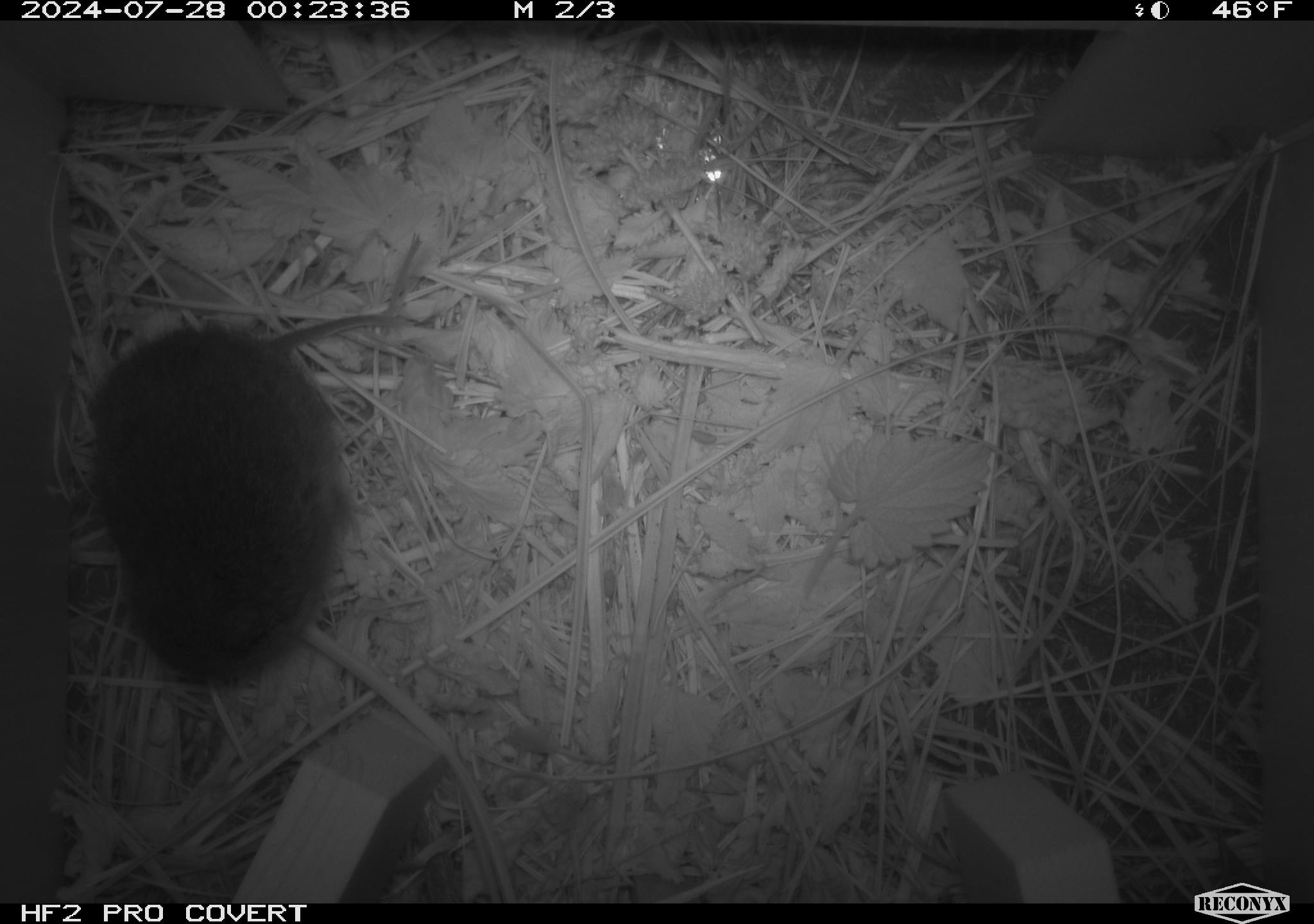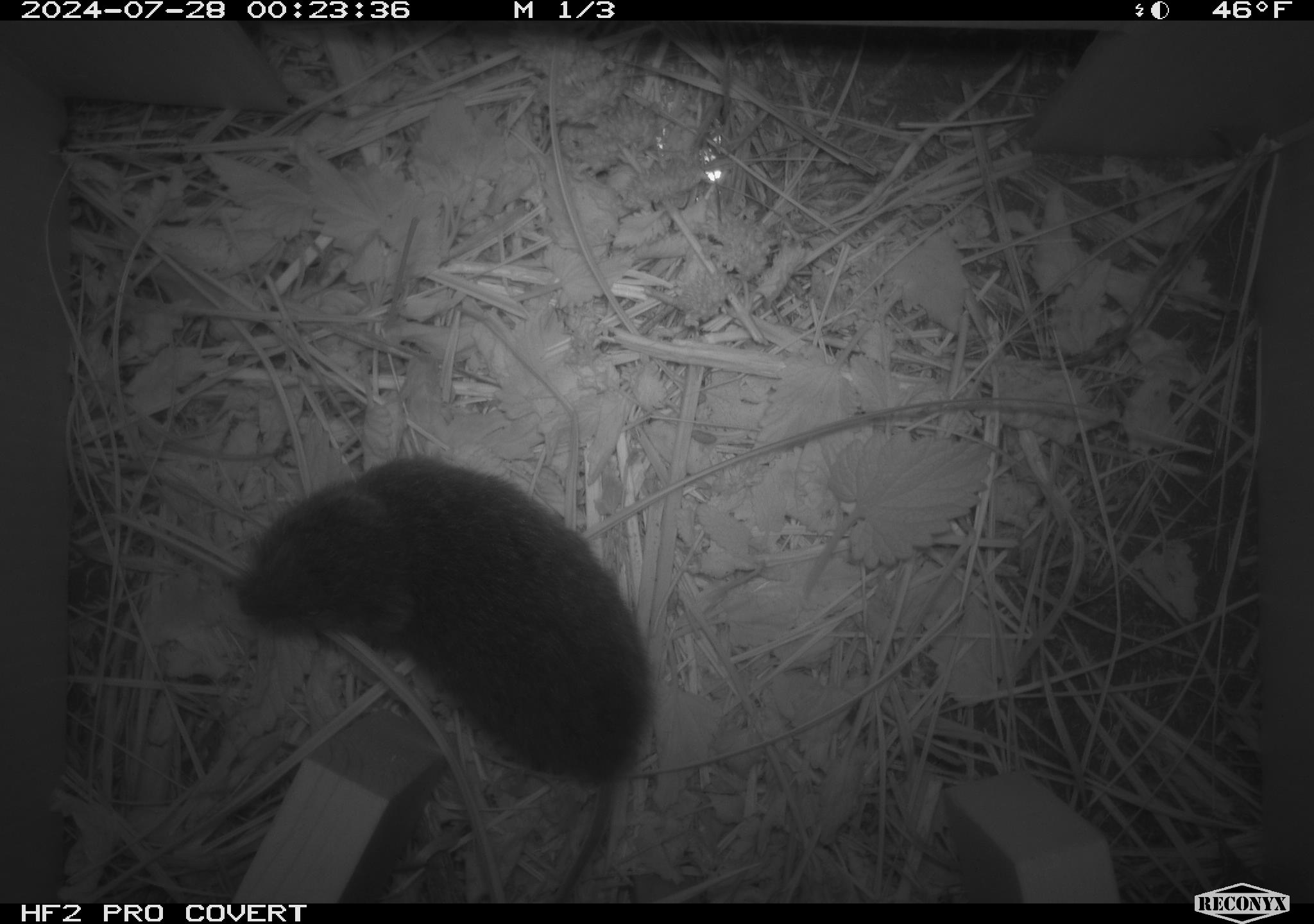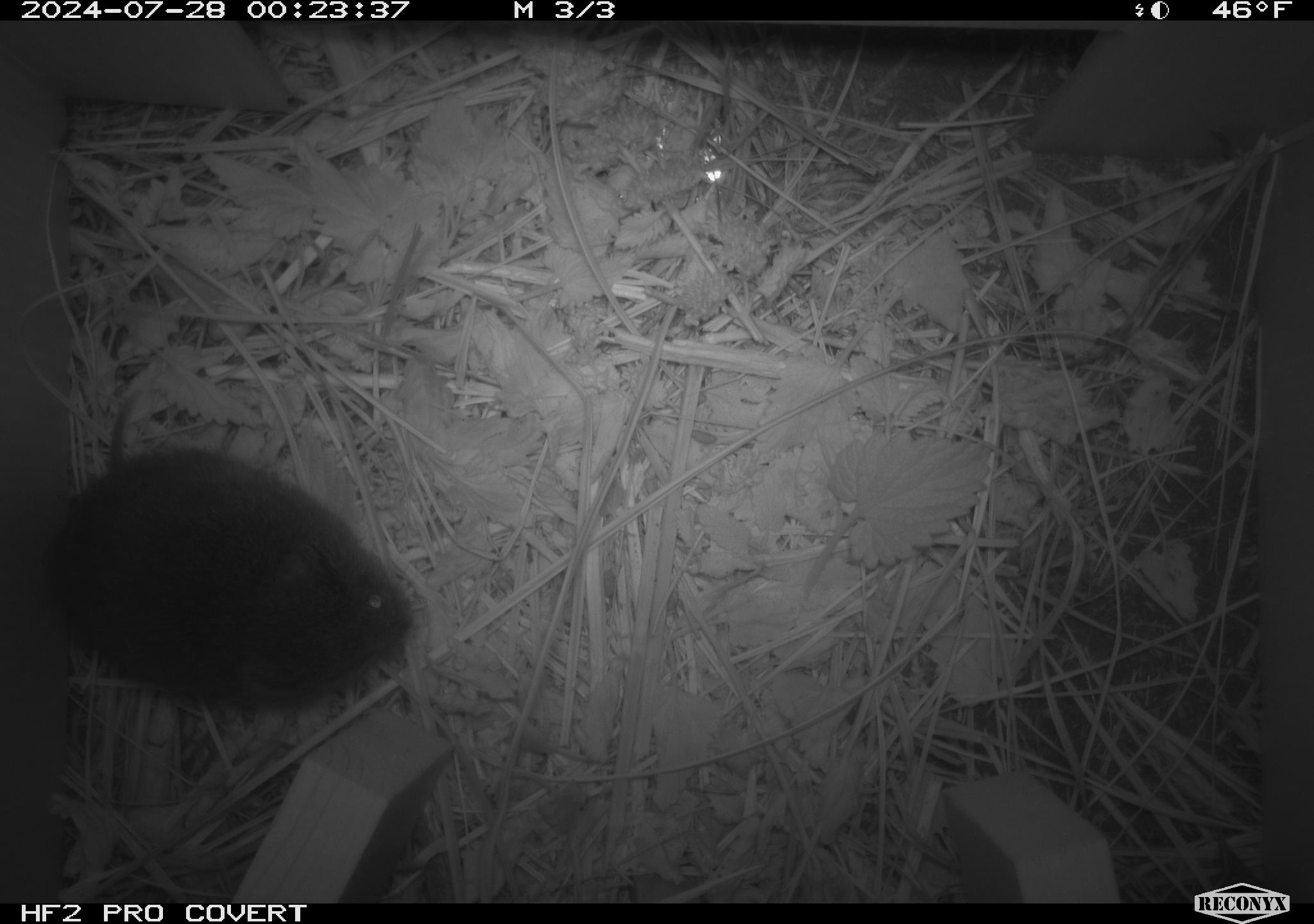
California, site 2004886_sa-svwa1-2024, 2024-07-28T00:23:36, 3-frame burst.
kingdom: Animalia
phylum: Chordata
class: Mammalia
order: Rodentia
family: Cricetidae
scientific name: Arvicolinae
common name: voles, lemmings, and muskrats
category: arvicolinae subfamily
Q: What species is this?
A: Arvicolinae subfamily (voles, lemmings, and muskrats) (Arvicolinae).